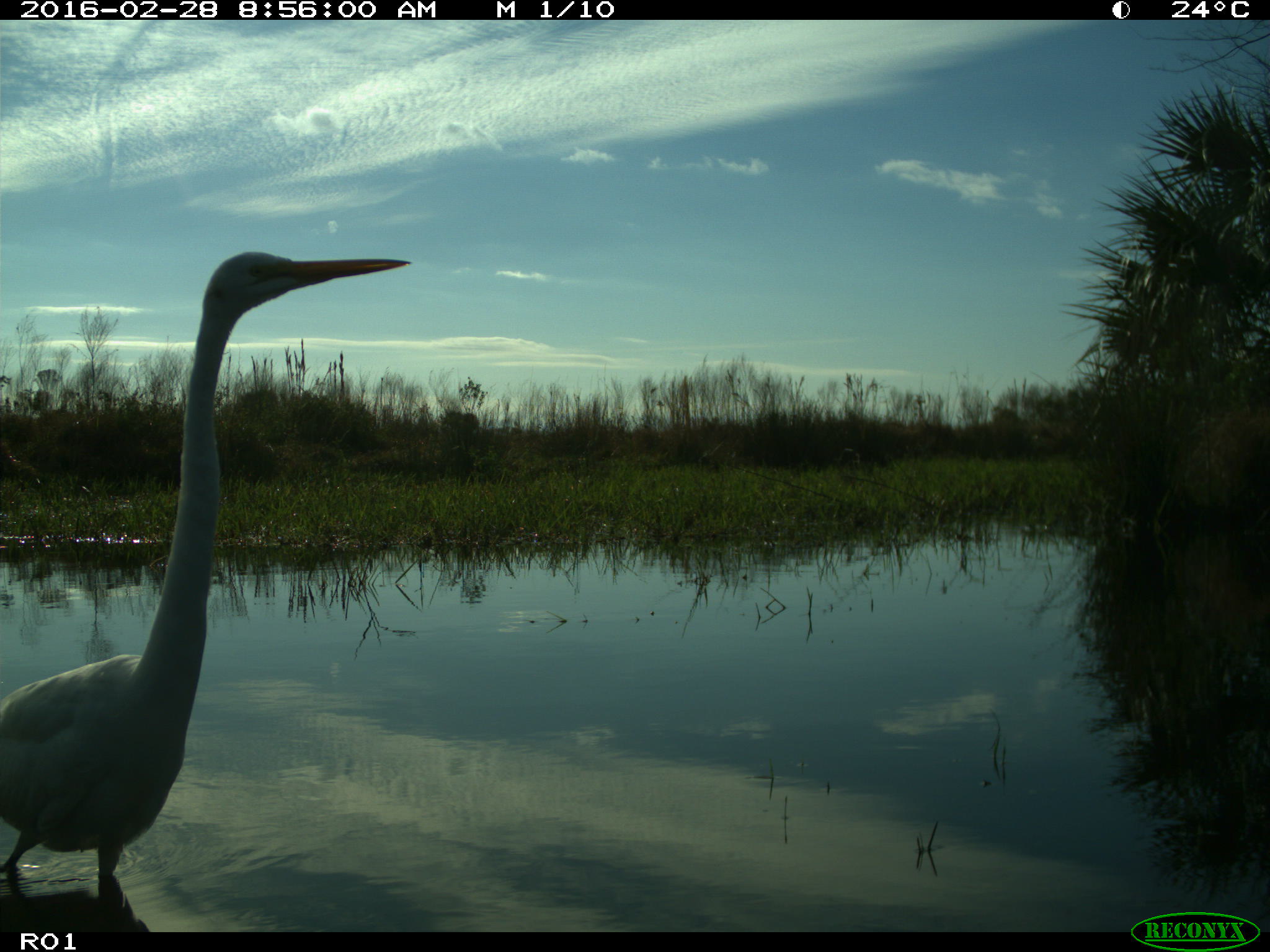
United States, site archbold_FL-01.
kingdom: Animalia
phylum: Chordata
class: Aves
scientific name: Aves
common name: birds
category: unidentified bird